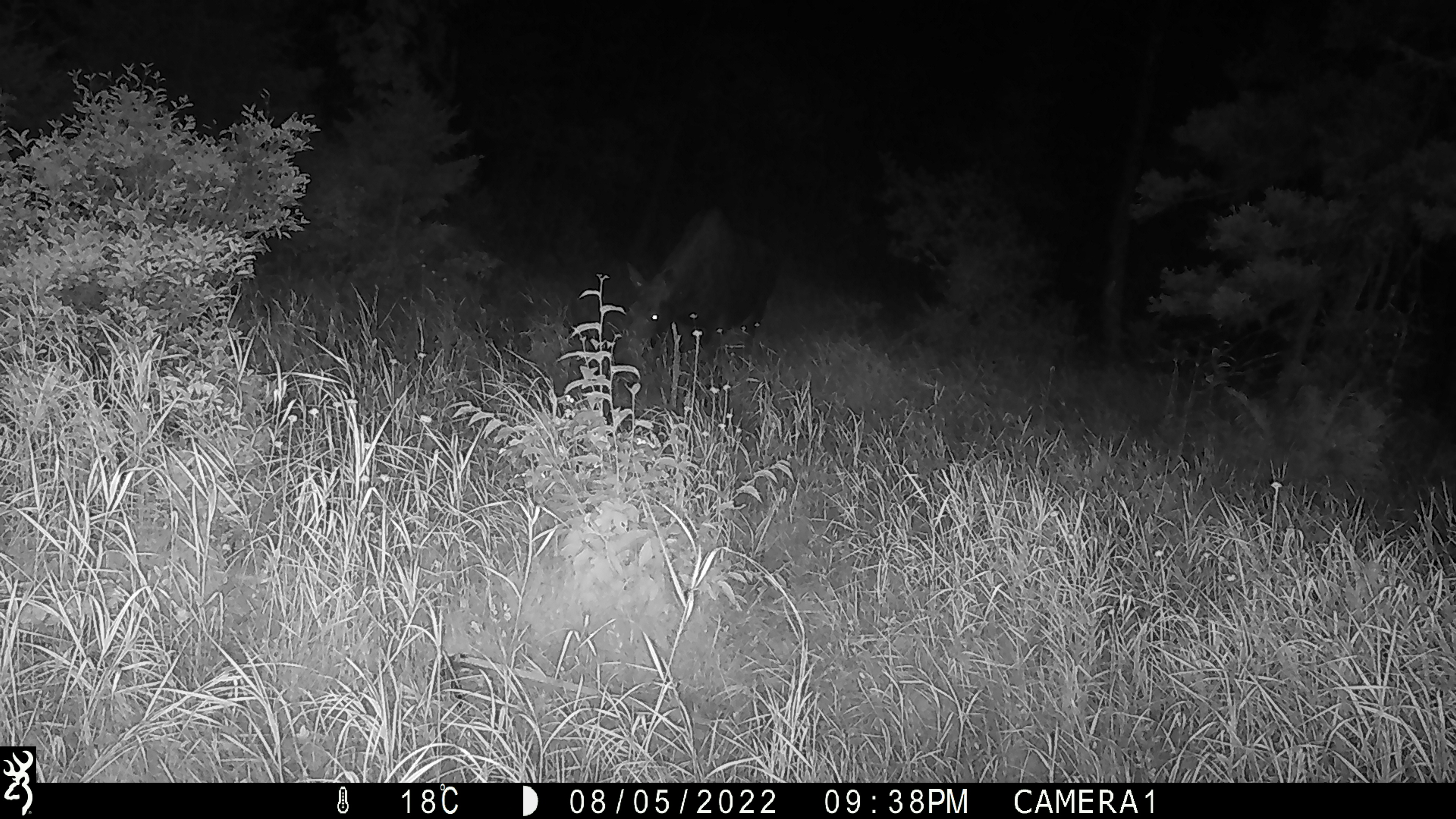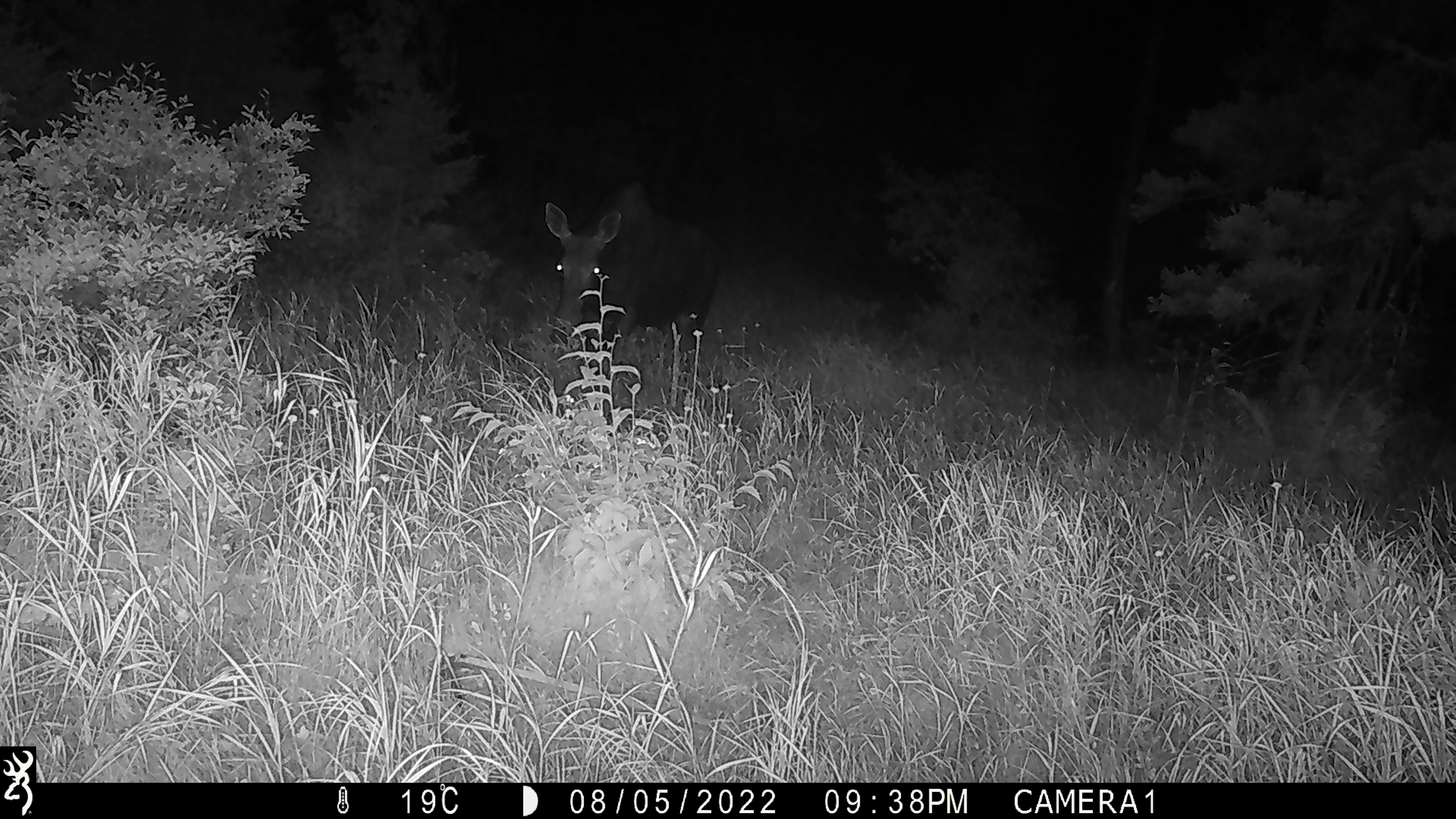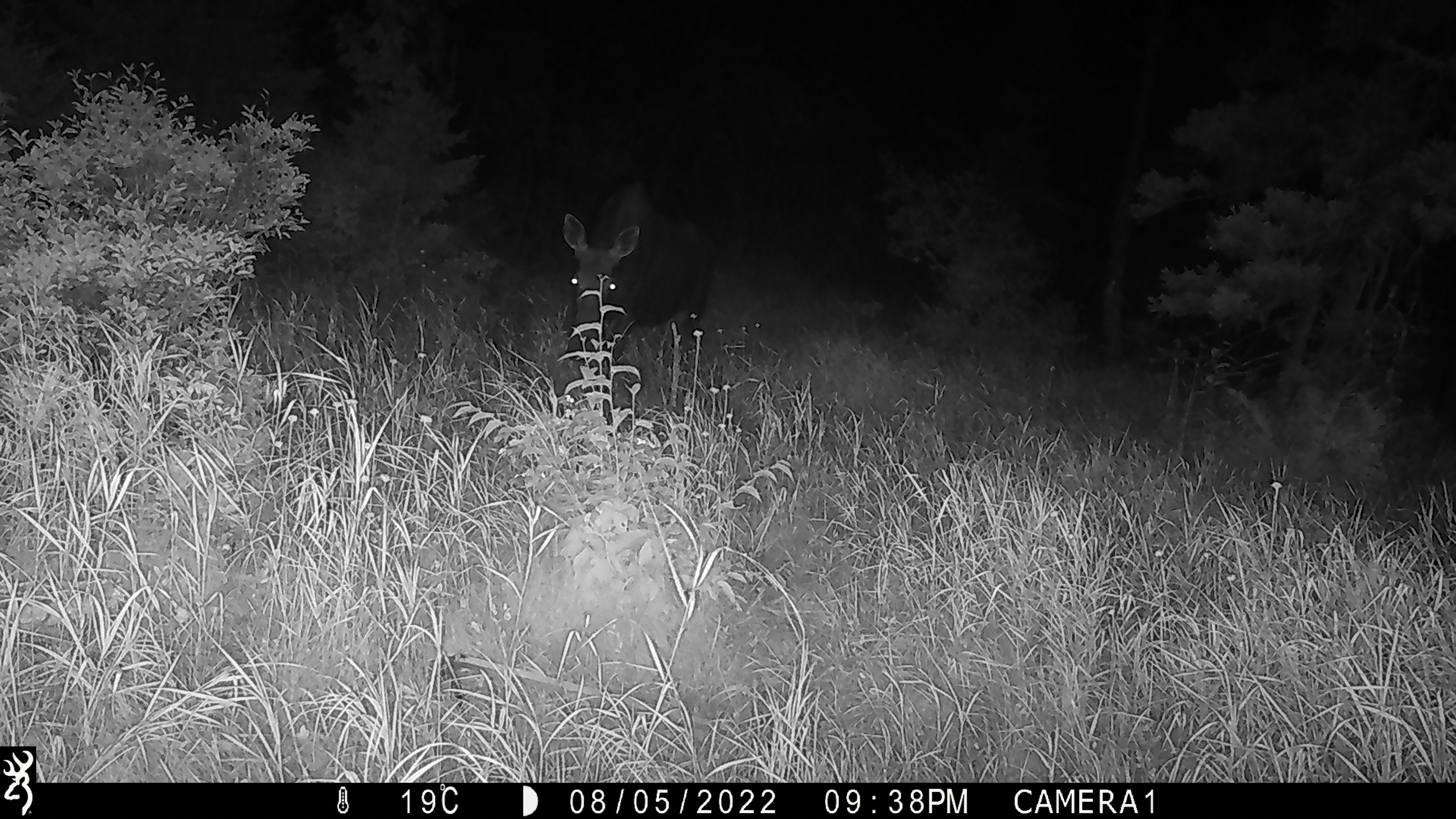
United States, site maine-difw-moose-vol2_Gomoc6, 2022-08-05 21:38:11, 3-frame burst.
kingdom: Animalia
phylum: Chordata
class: Mammalia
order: Artiodactyla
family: Cervidae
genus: Alces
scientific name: Alces alces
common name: moose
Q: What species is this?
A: Moose (Alces alces).